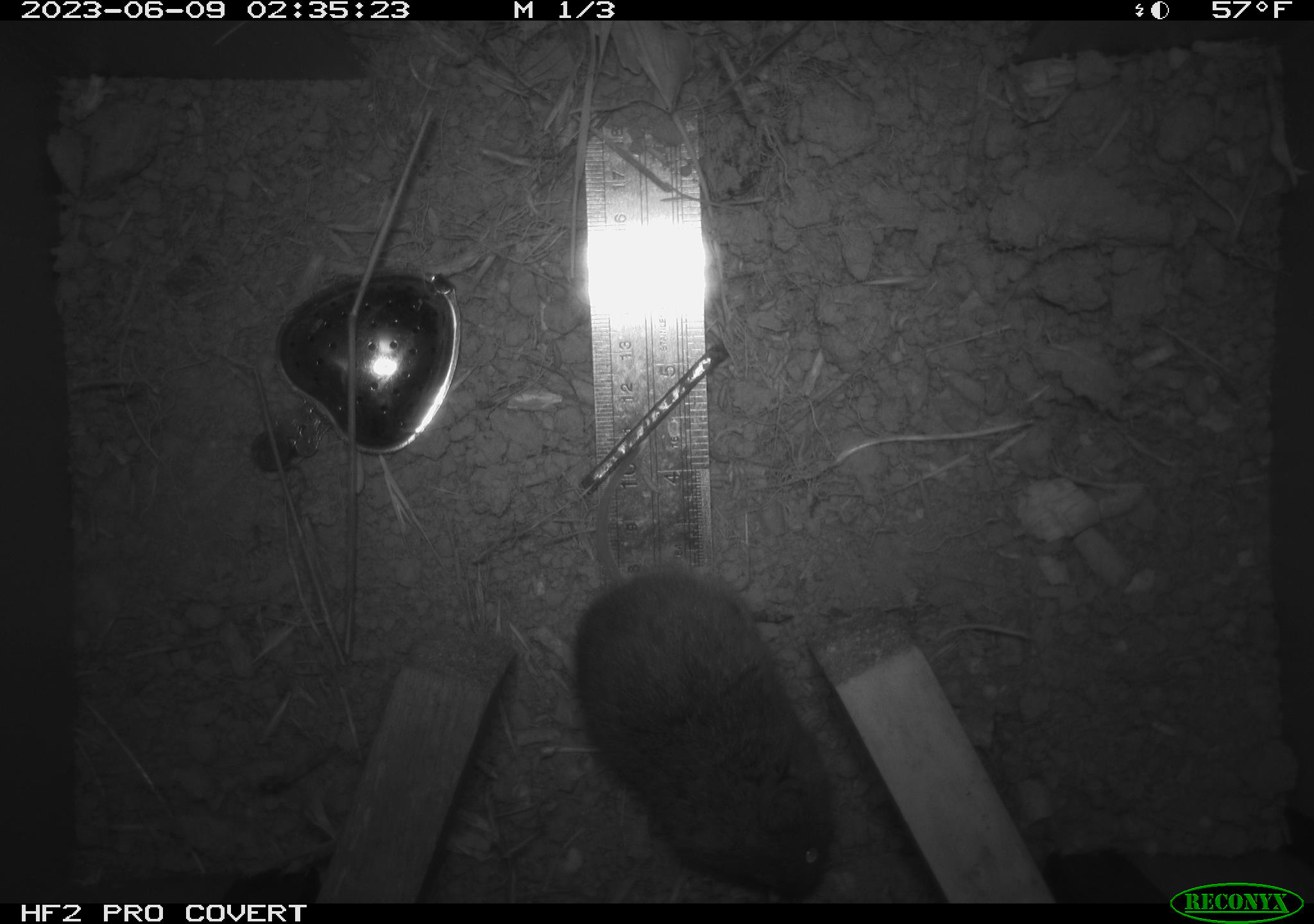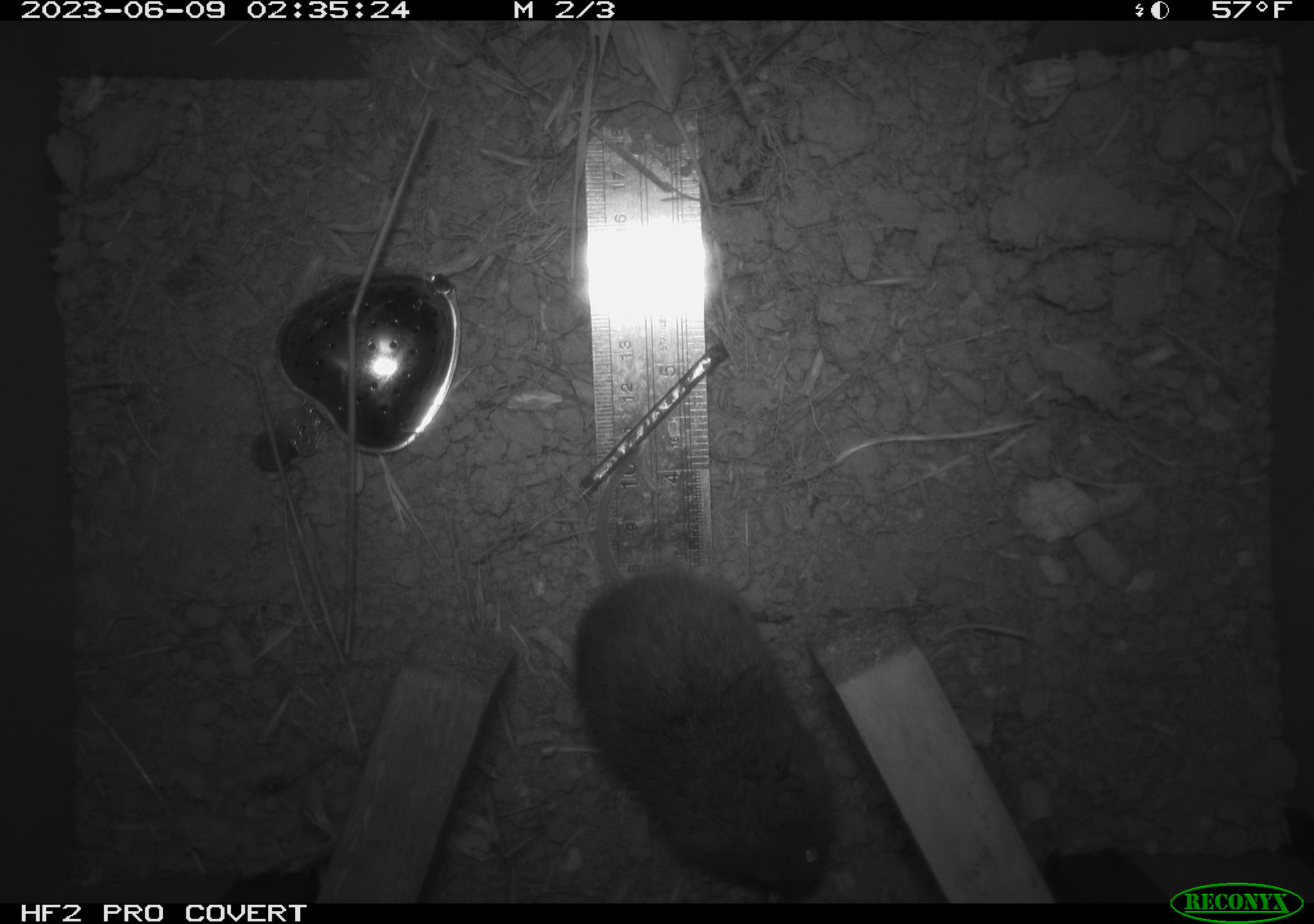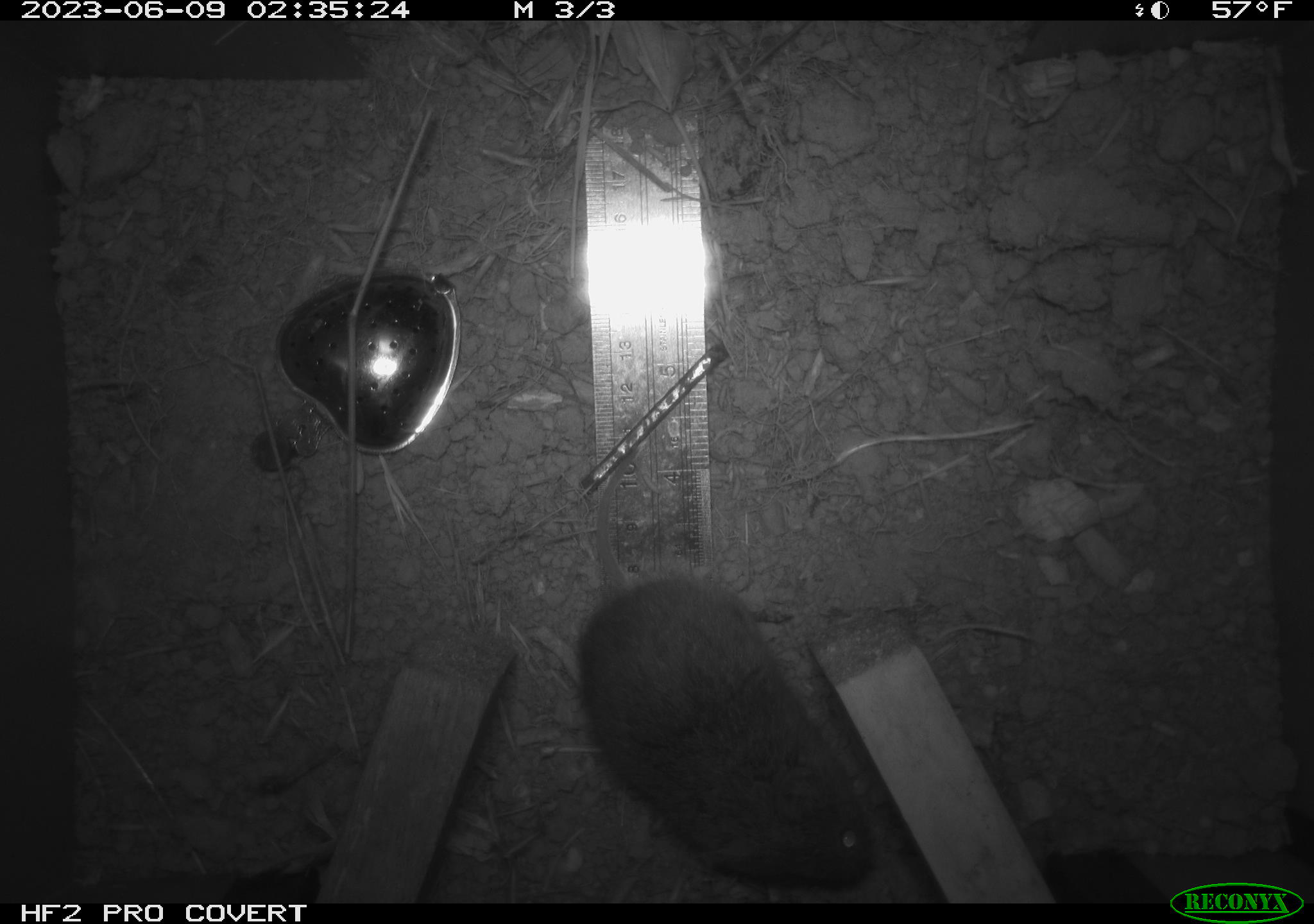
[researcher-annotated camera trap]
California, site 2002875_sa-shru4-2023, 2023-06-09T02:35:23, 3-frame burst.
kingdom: Animalia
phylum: Chordata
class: Mammalia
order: Rodentia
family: Cricetidae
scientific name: Arvicolinae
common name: voles, lemmings, and muskrats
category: arvicolinae subfamily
Arvicolinae subfamily (voles, lemmings, and muskrats) (Arvicolinae).